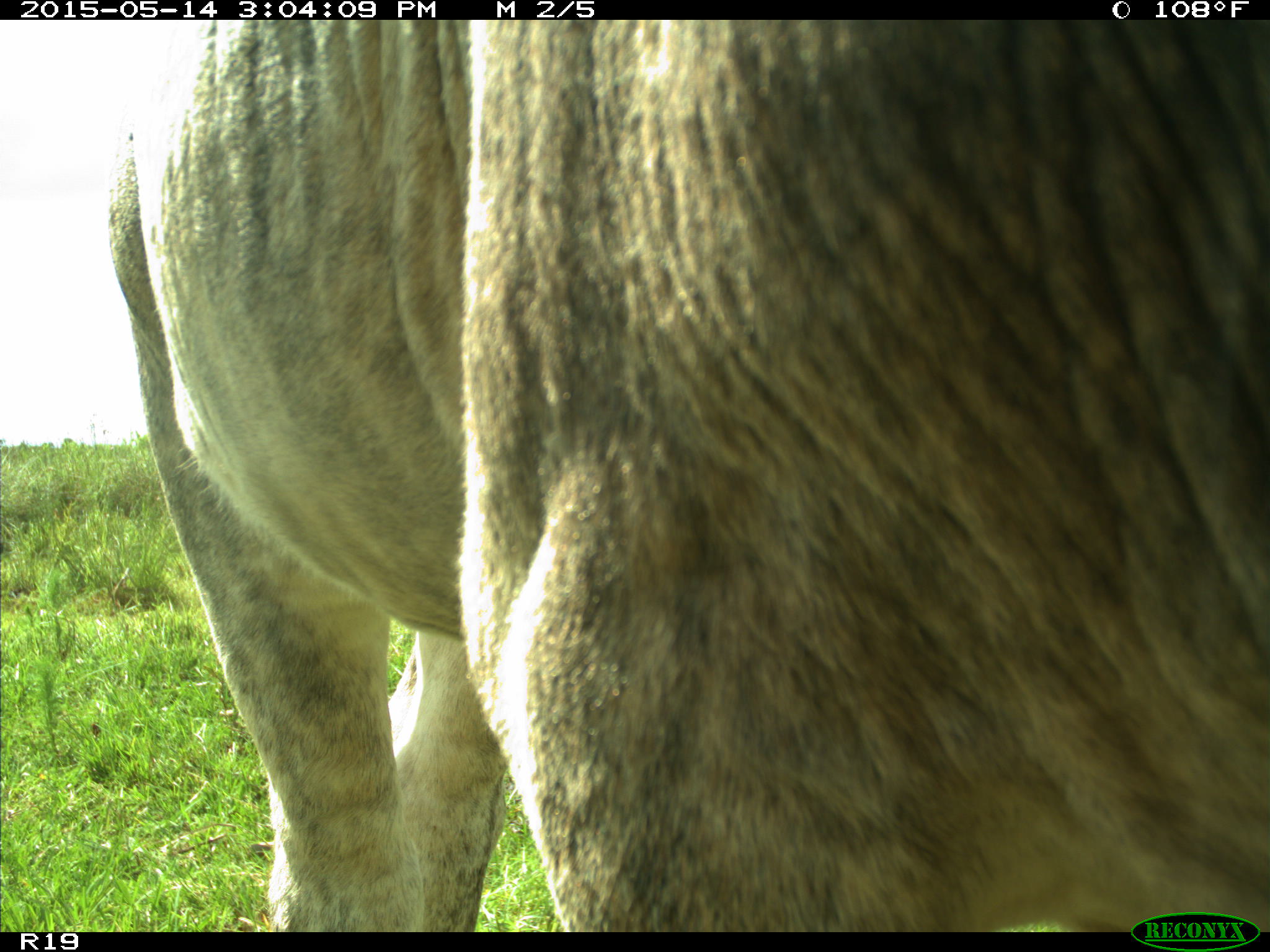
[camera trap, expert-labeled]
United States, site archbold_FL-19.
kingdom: Animalia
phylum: Chordata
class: Mammalia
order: Artiodactyla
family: Bovidae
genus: Bos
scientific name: Bos taurus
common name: domestic cow